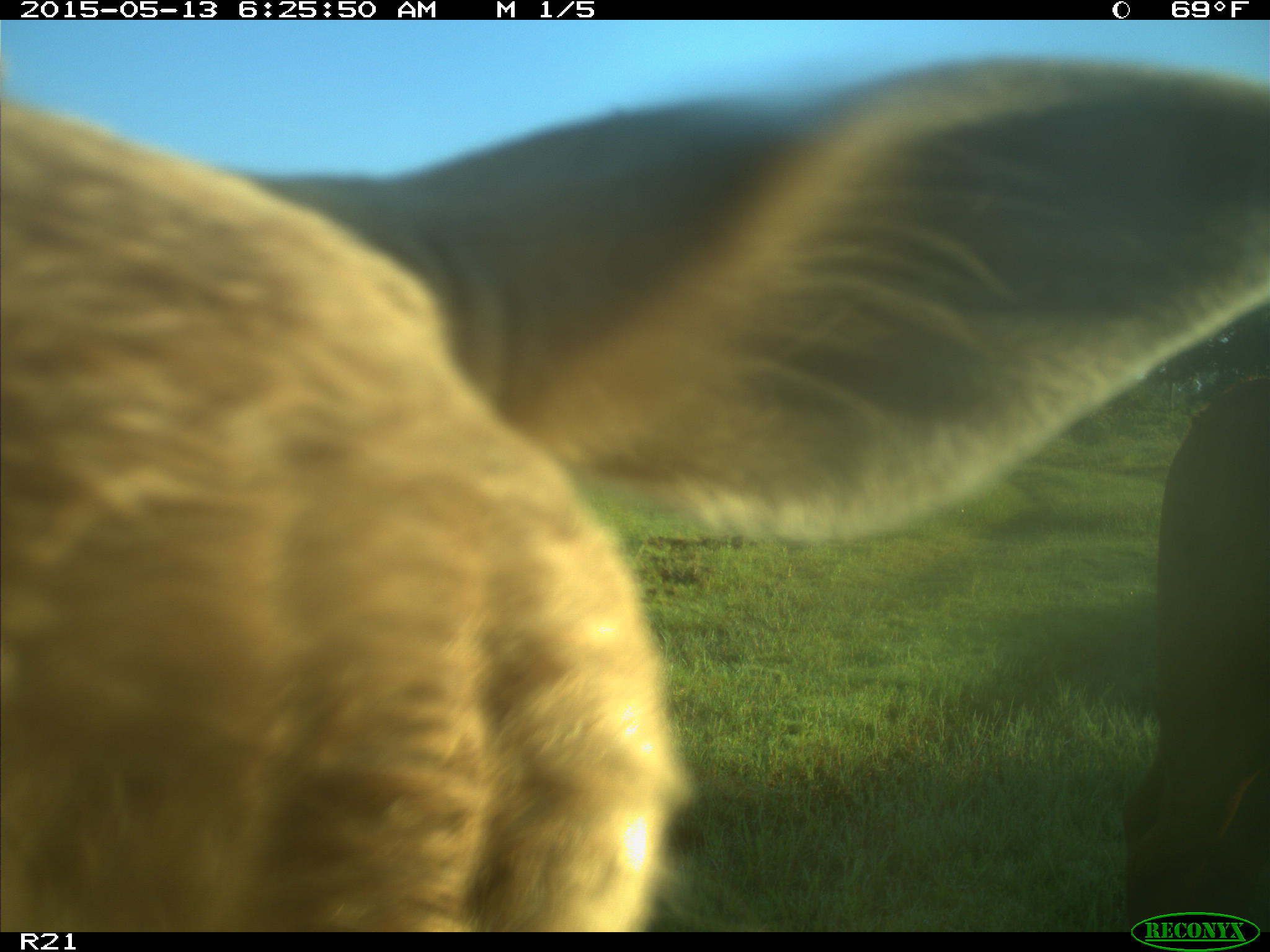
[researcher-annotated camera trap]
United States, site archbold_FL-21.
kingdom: Animalia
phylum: Chordata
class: Mammalia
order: Artiodactyla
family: Bovidae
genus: Bos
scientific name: Bos taurus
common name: domestic cow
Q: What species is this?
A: Bos taurus (domestic cow).